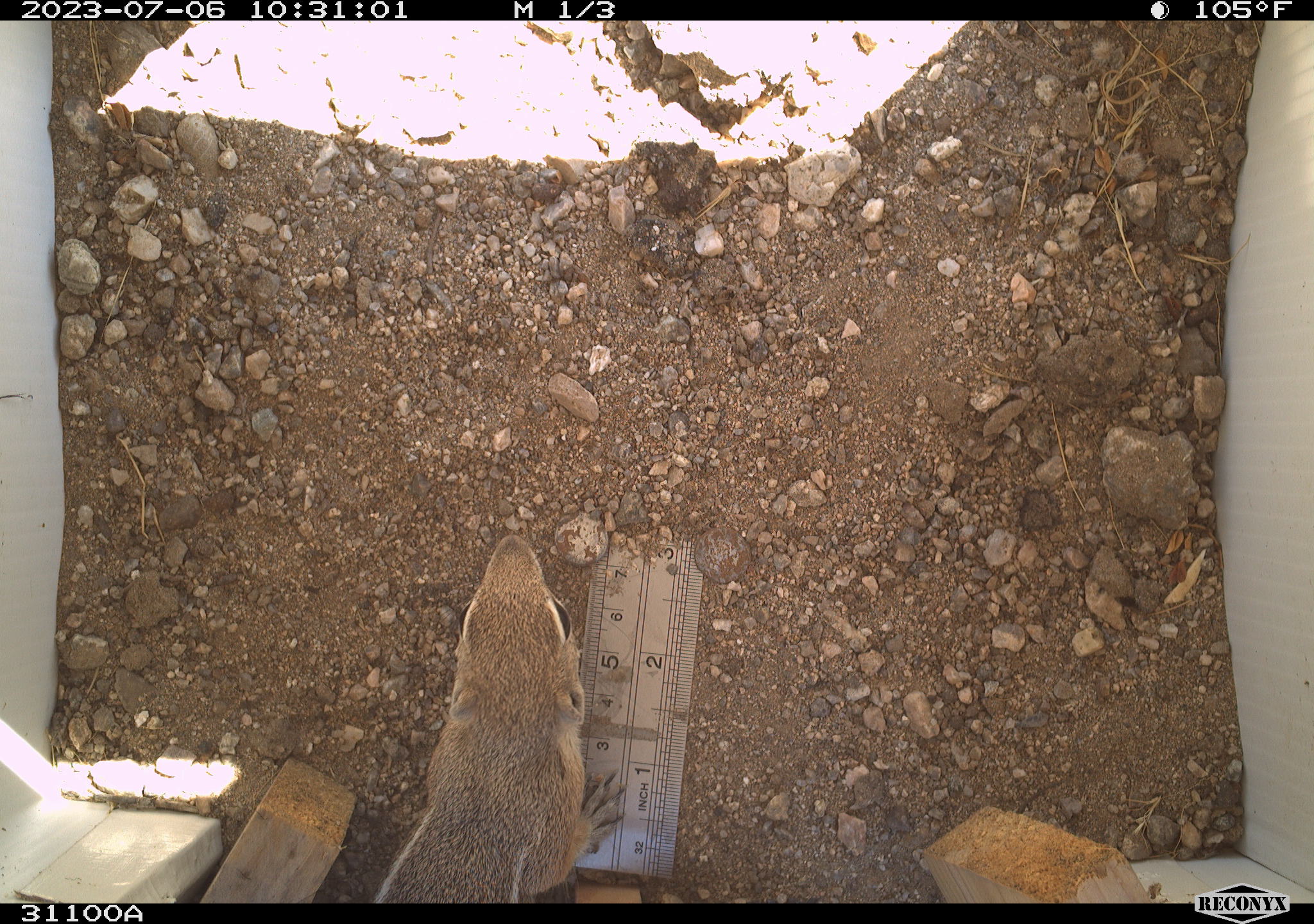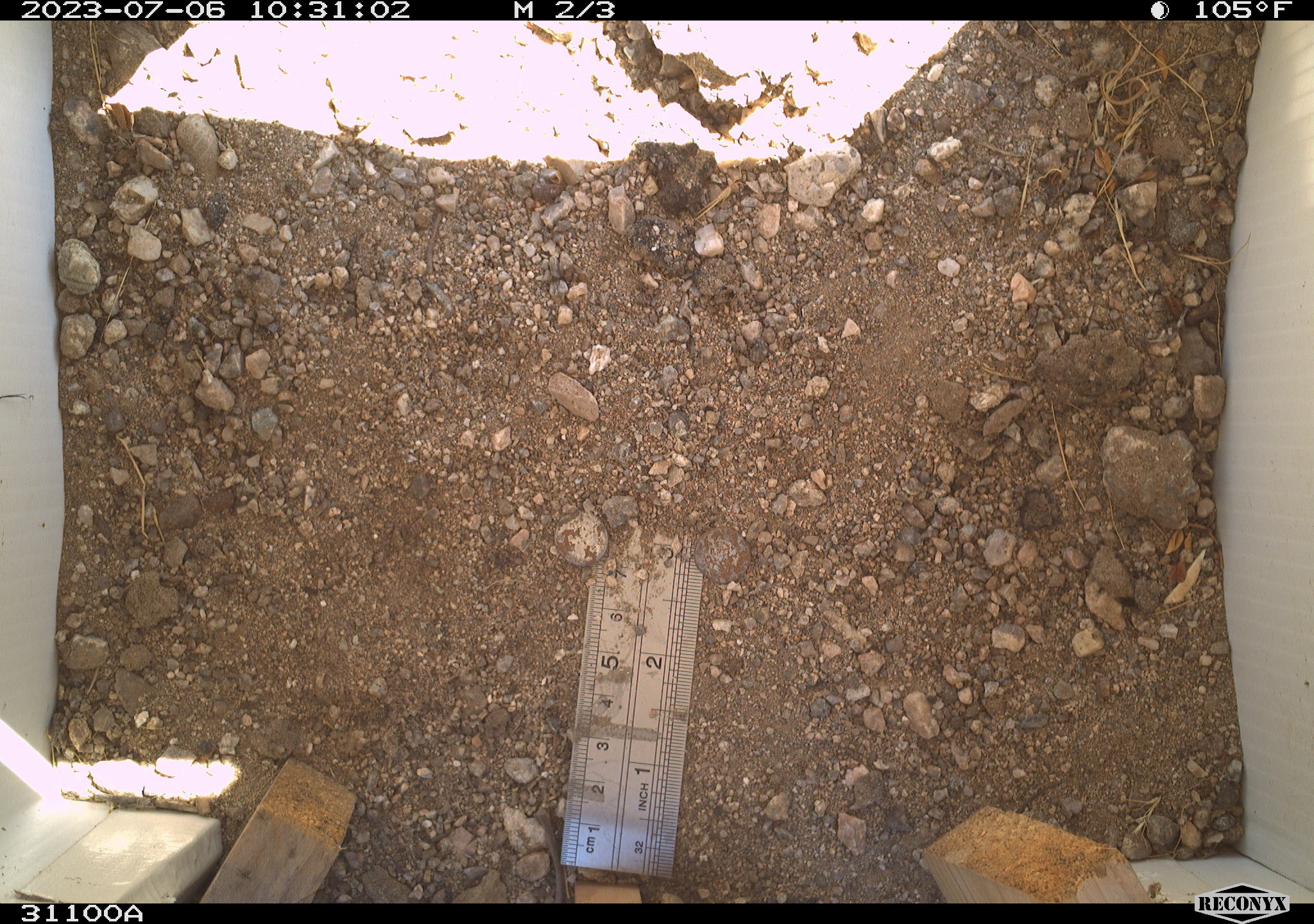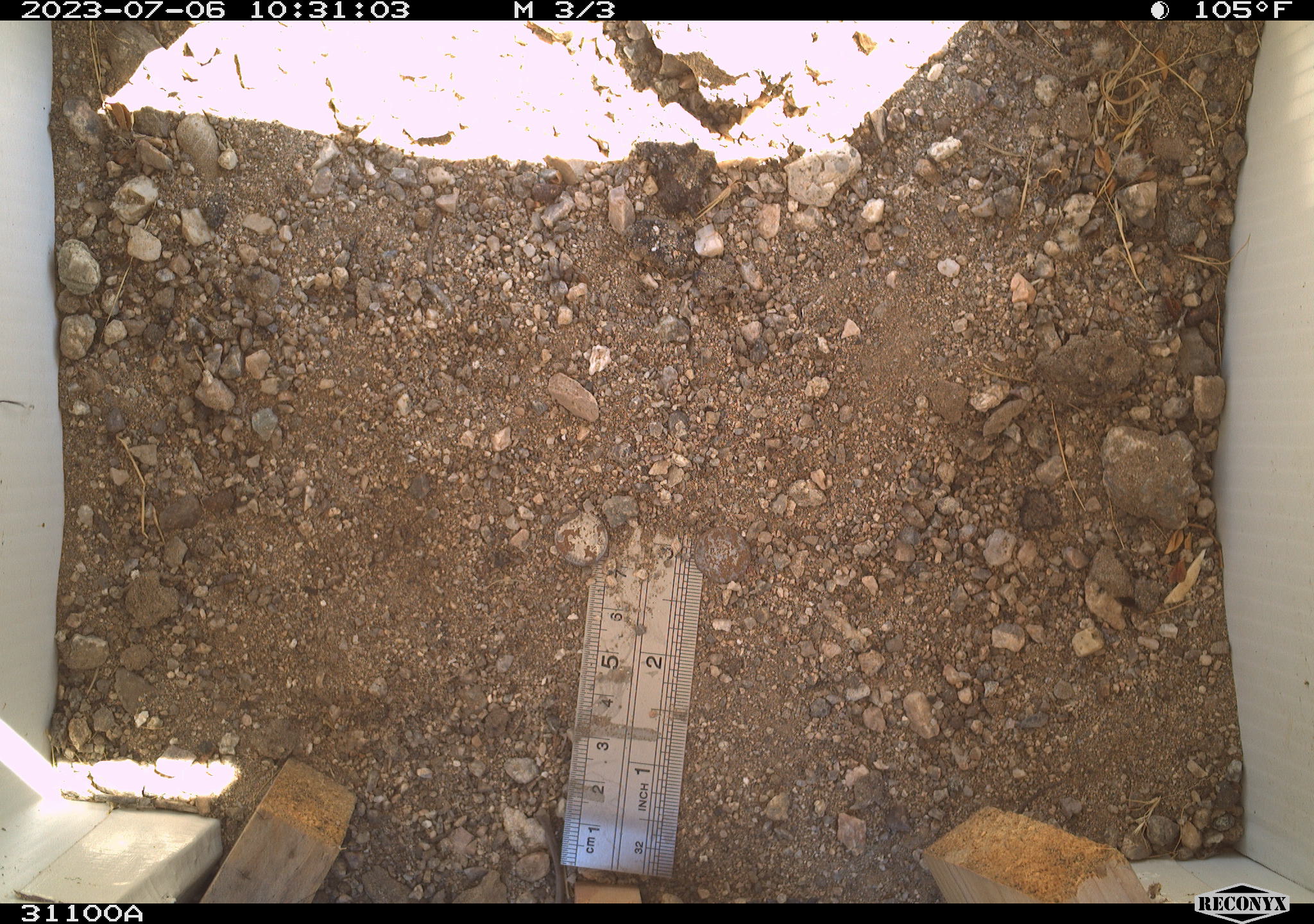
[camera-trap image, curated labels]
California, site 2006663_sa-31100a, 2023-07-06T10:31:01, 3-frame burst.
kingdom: Animalia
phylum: Chordata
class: Mammalia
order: Rodentia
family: Sciuridae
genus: Ammospermophilus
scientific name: Ammospermophilus leucurus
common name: white-tailed antelope squirrel